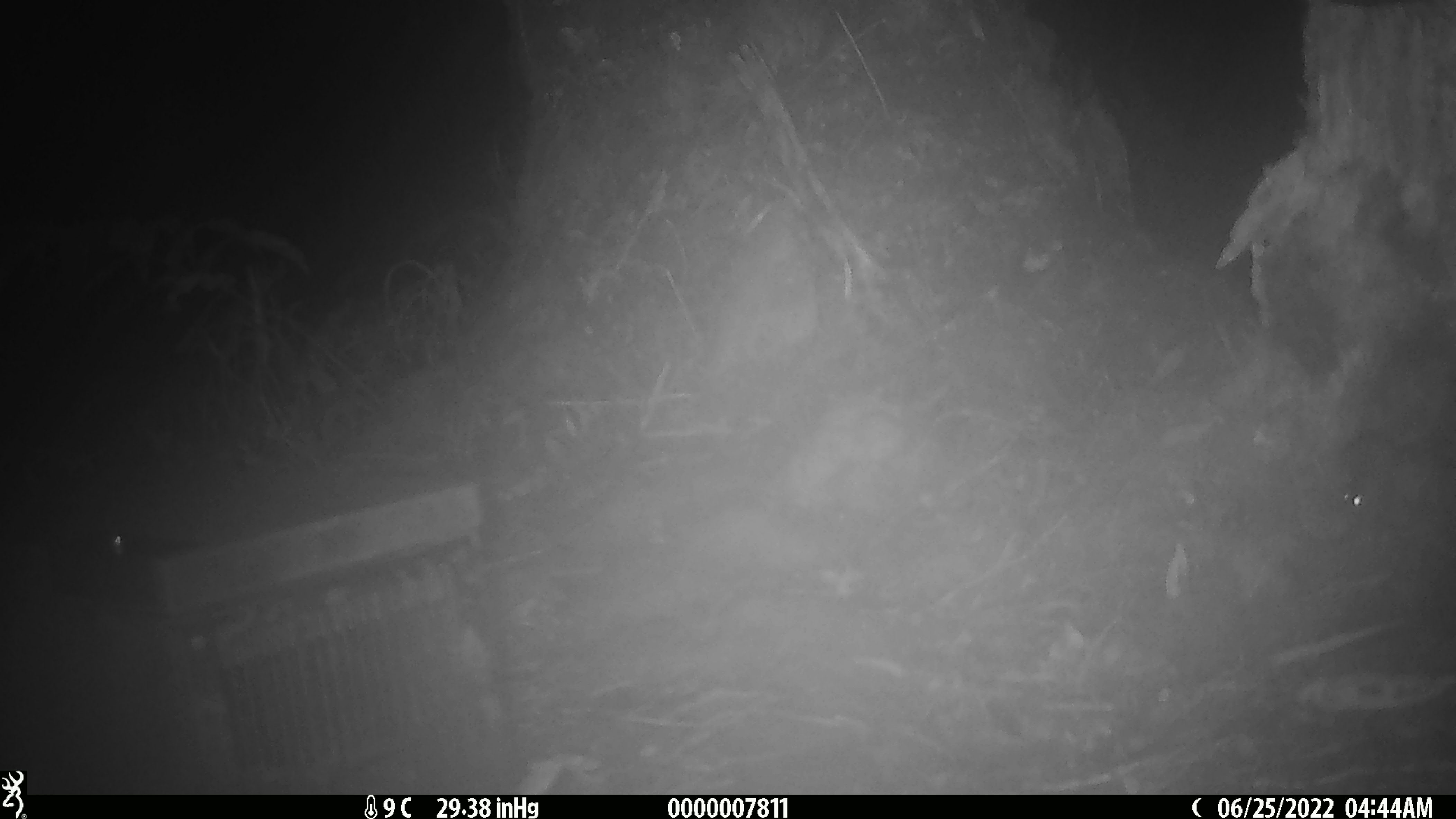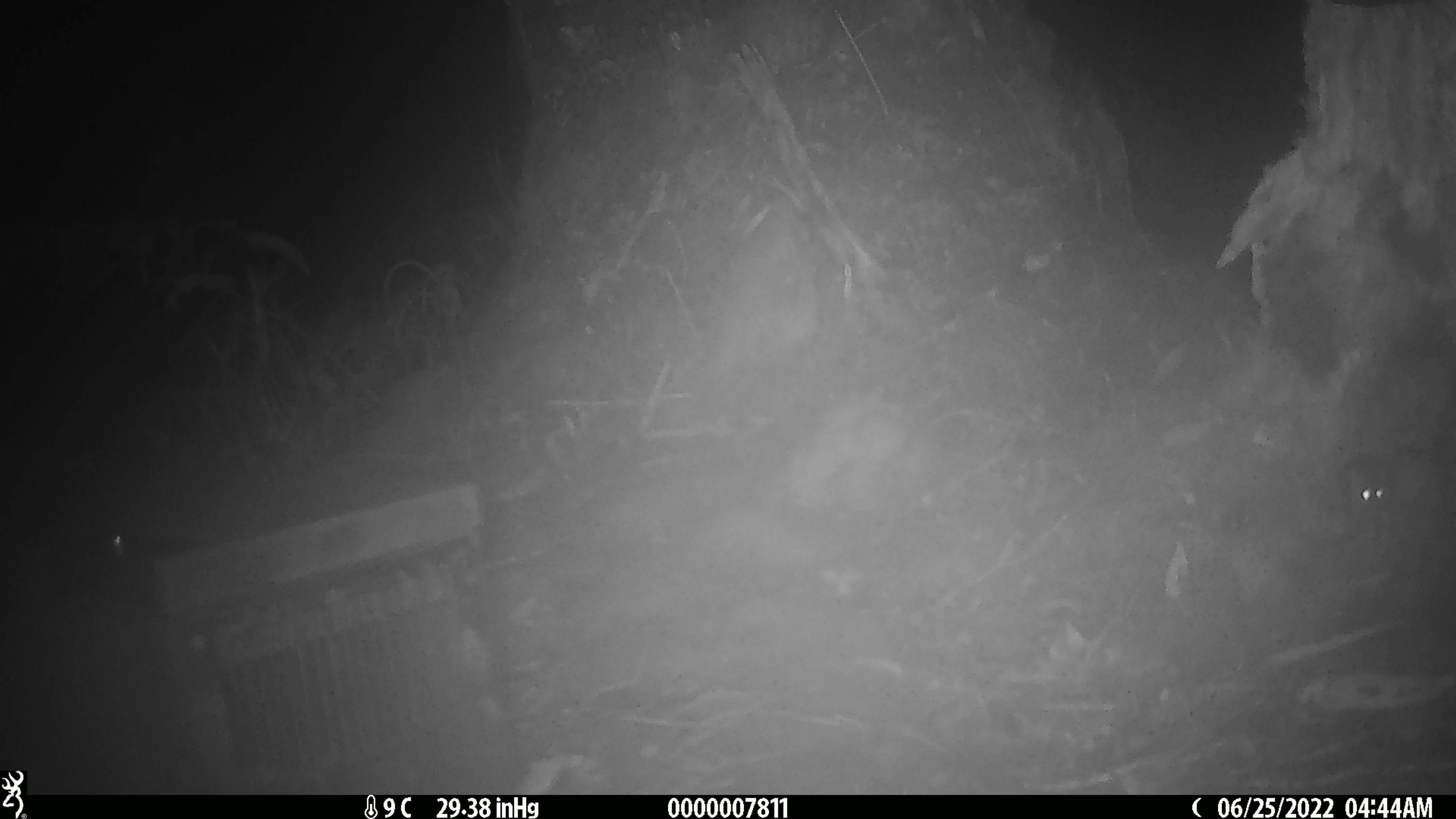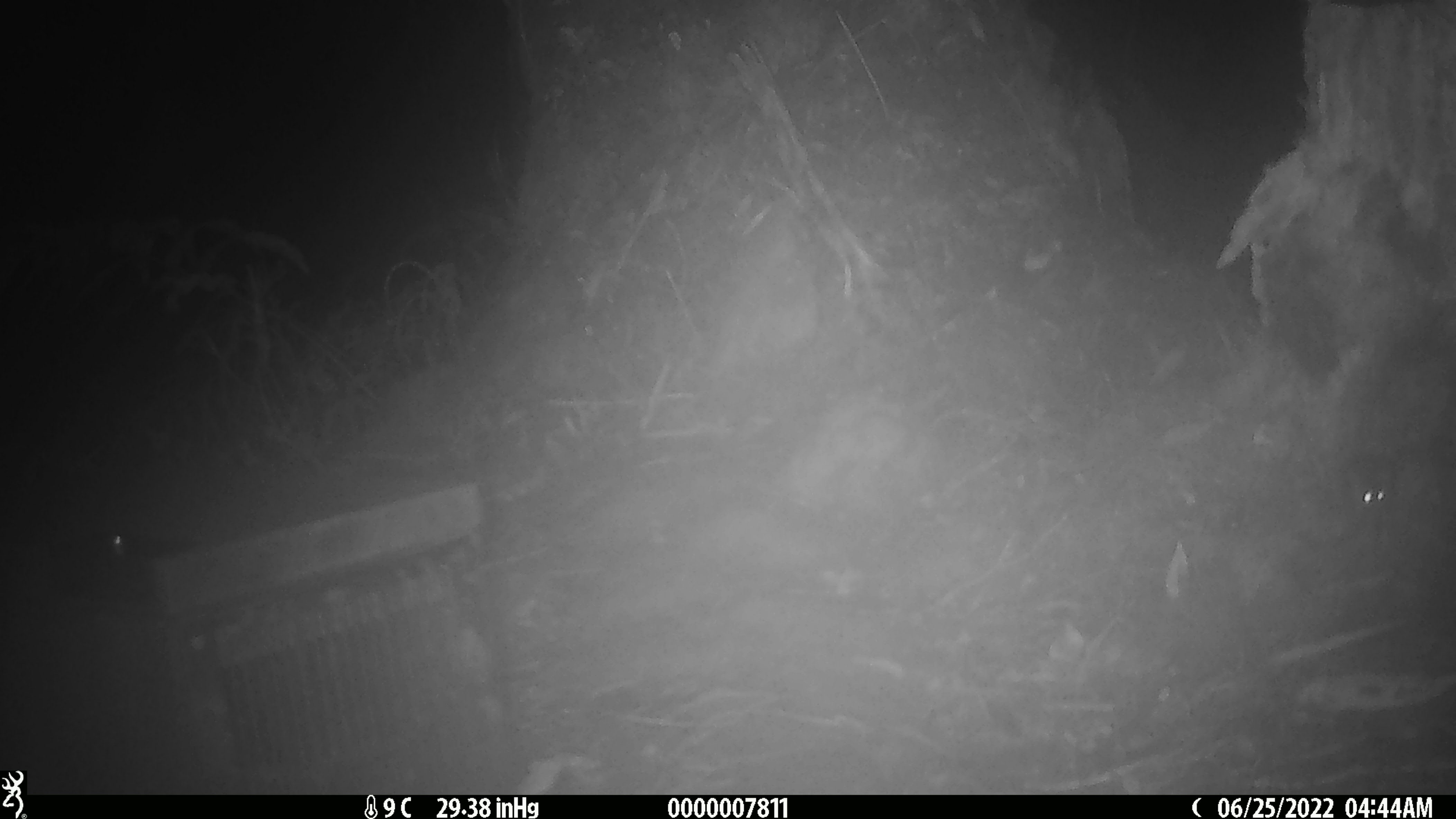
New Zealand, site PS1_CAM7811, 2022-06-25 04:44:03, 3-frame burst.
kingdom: Animalia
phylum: Chordata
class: Mammalia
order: Rodentia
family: Muridae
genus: Mus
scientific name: Mus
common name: mouse